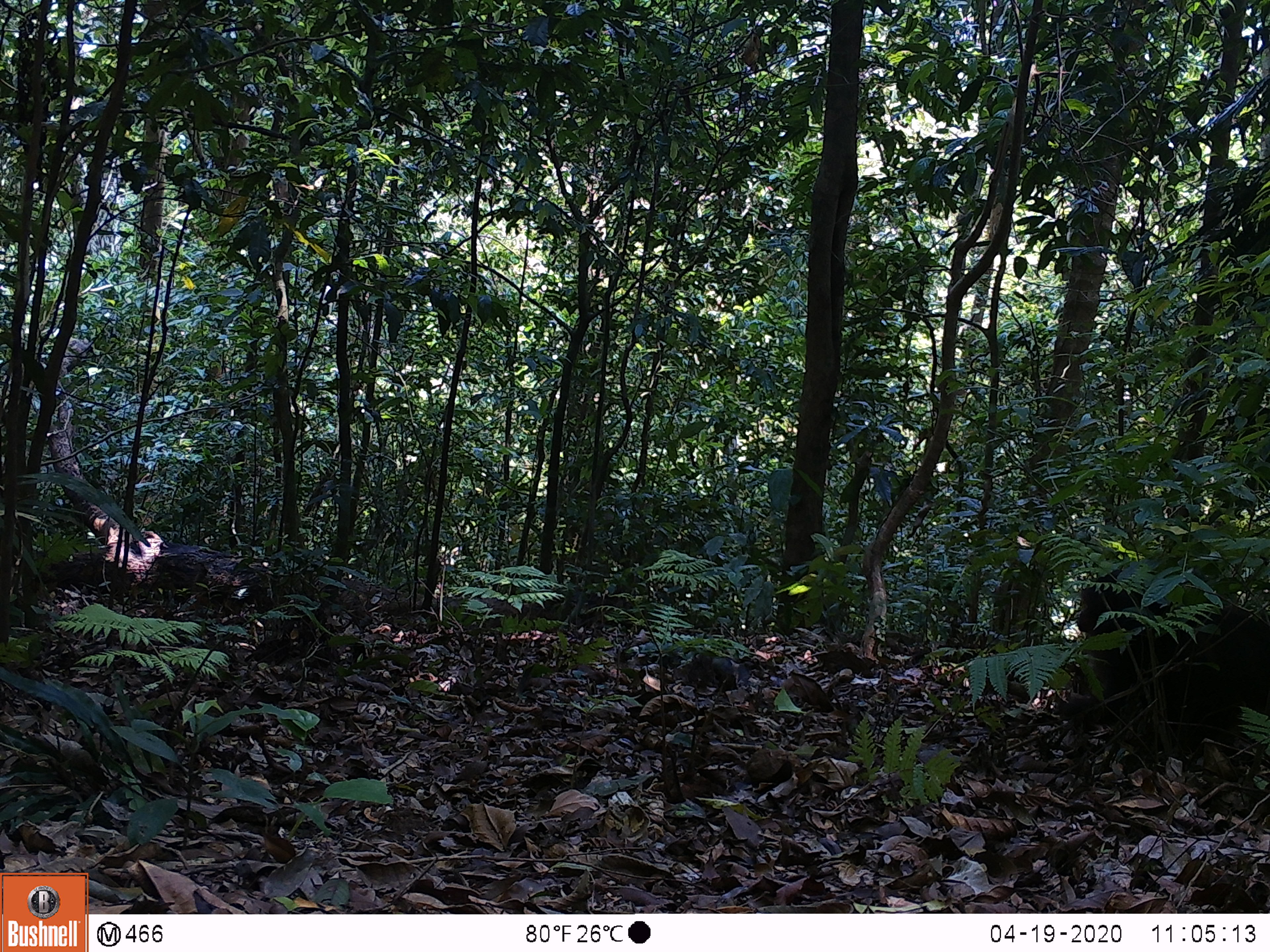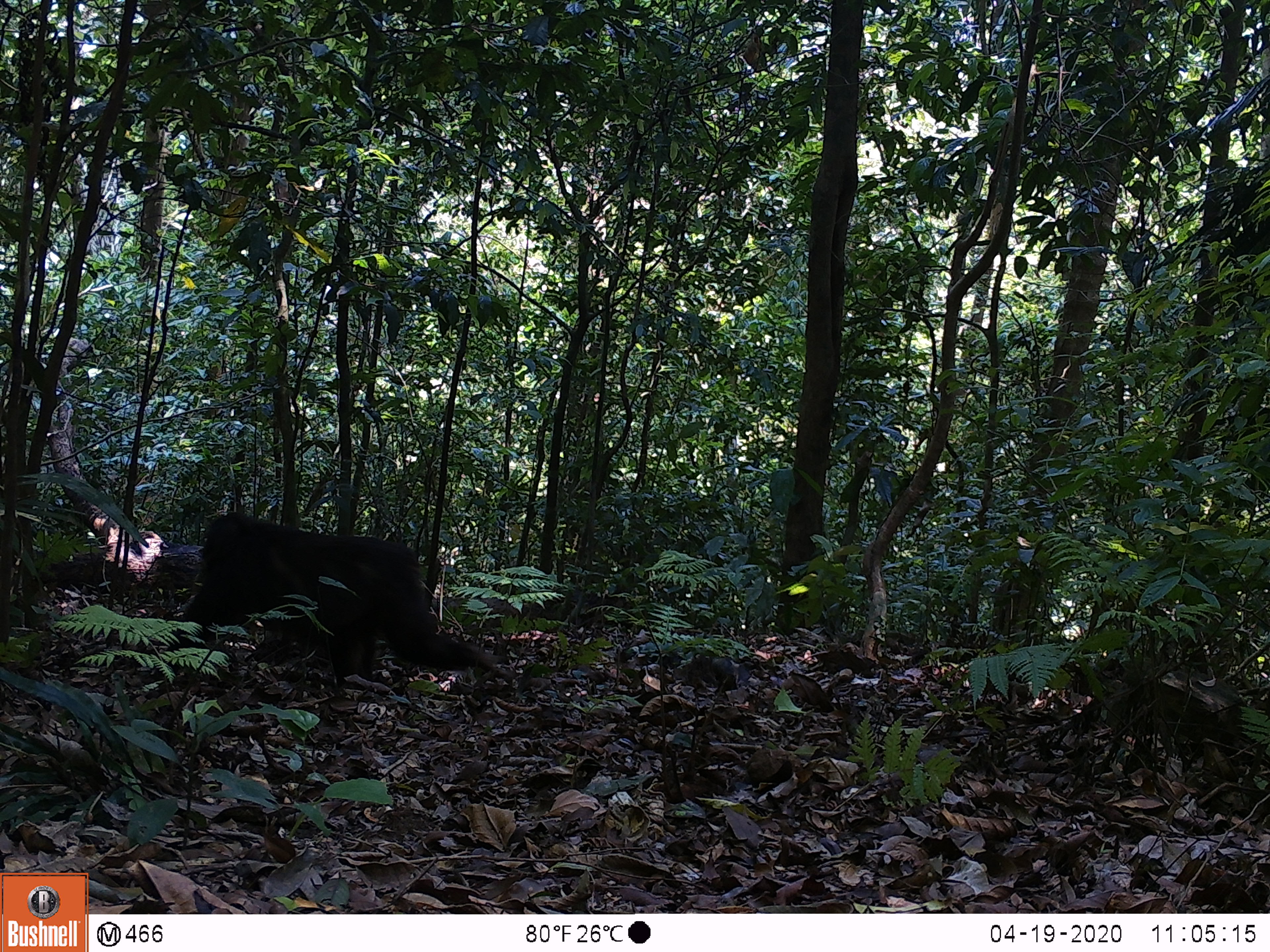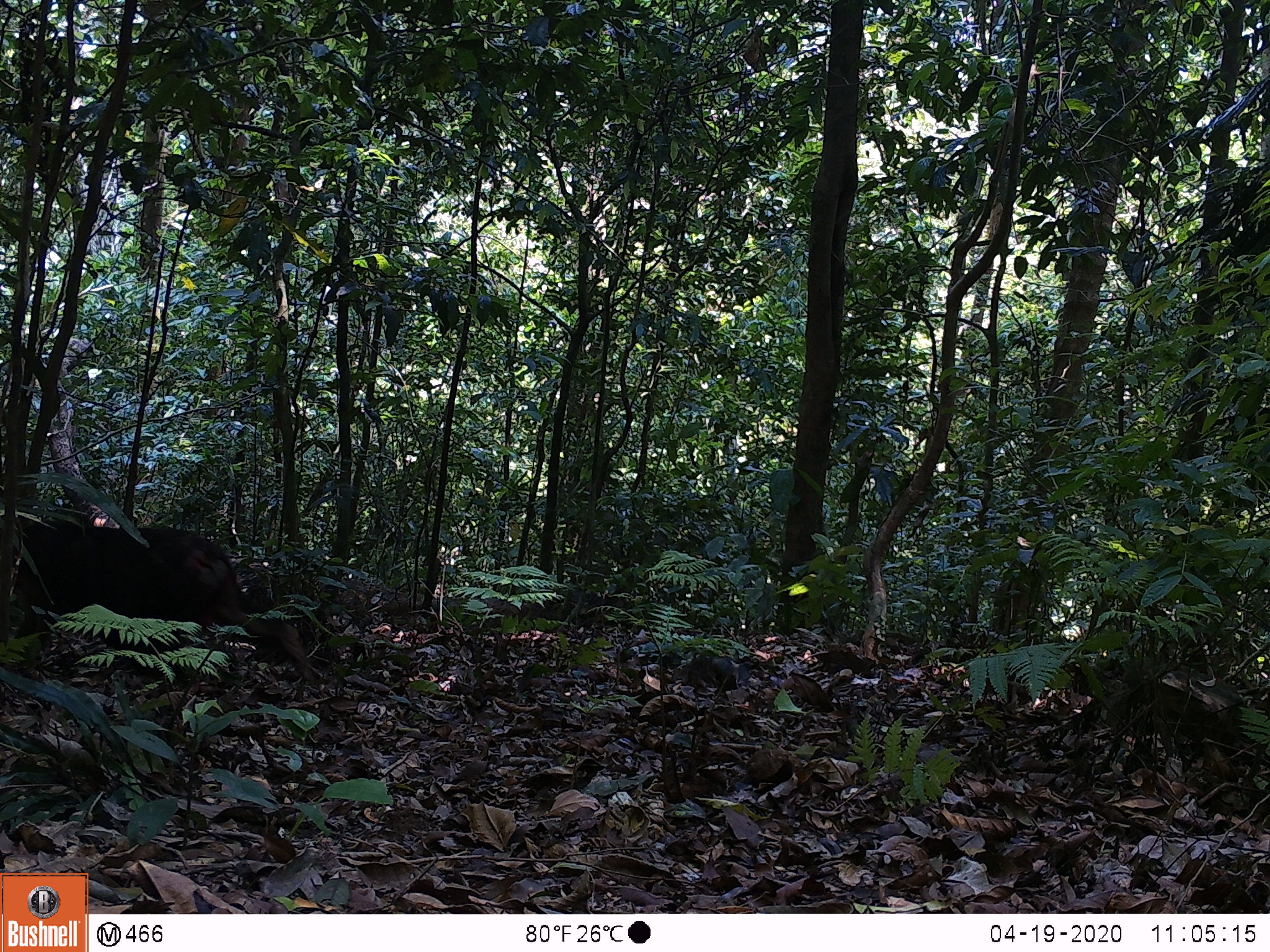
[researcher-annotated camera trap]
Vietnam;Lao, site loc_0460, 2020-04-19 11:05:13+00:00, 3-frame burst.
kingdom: Animalia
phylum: Chordata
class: Mammalia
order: Primates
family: Cercopithecidae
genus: Macaca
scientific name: Macaca arctoides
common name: stump-tailed macaque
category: stump tailed macaque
Stump tailed macaque (stump-tailed macaque) (Macaca arctoides). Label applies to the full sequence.